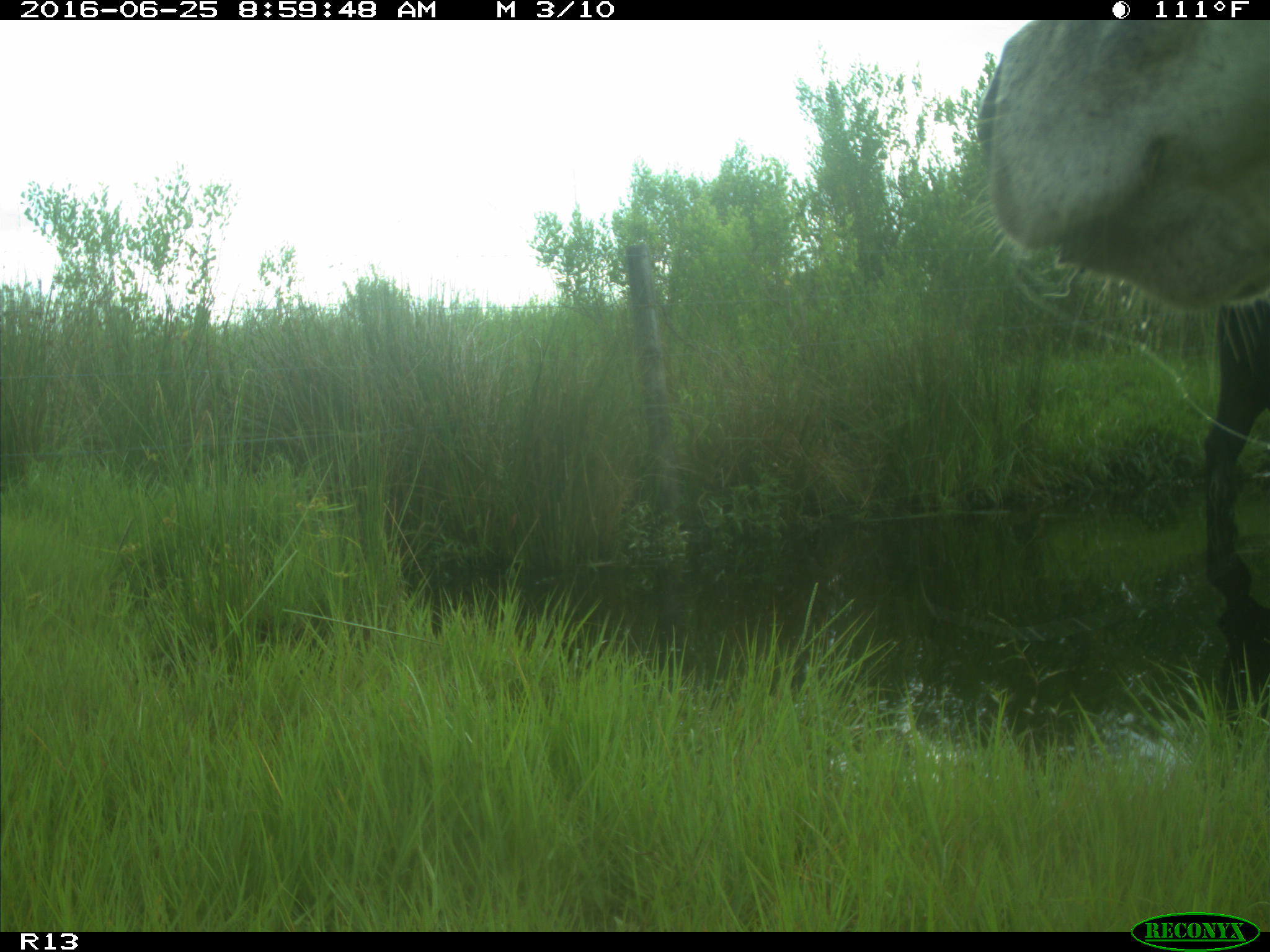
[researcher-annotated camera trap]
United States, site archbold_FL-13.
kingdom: Animalia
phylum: Chordata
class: Mammalia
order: Artiodactyla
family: Bovidae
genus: Bos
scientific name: Bos taurus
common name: domestic cow